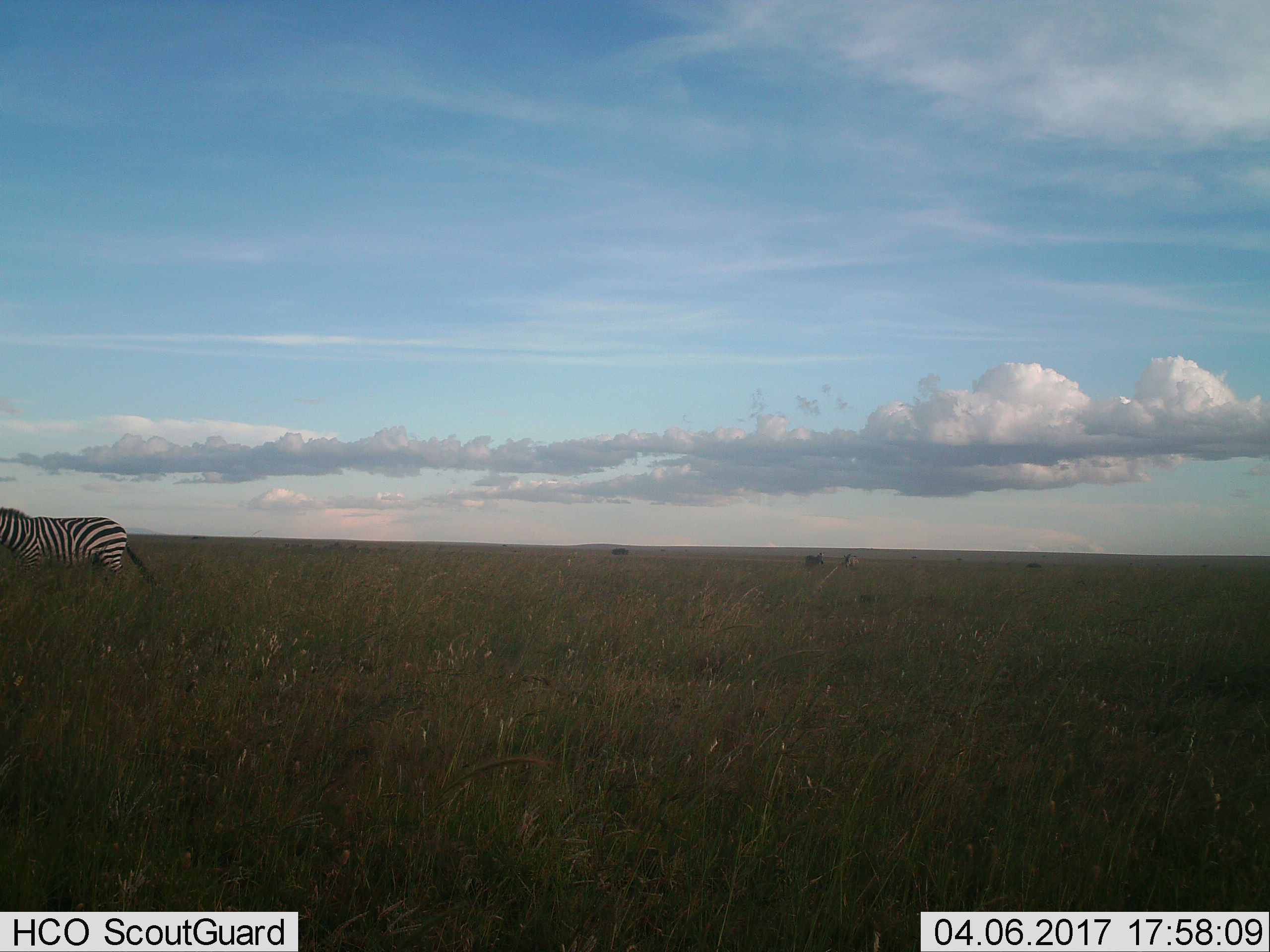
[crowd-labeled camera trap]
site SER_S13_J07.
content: unidentified animal